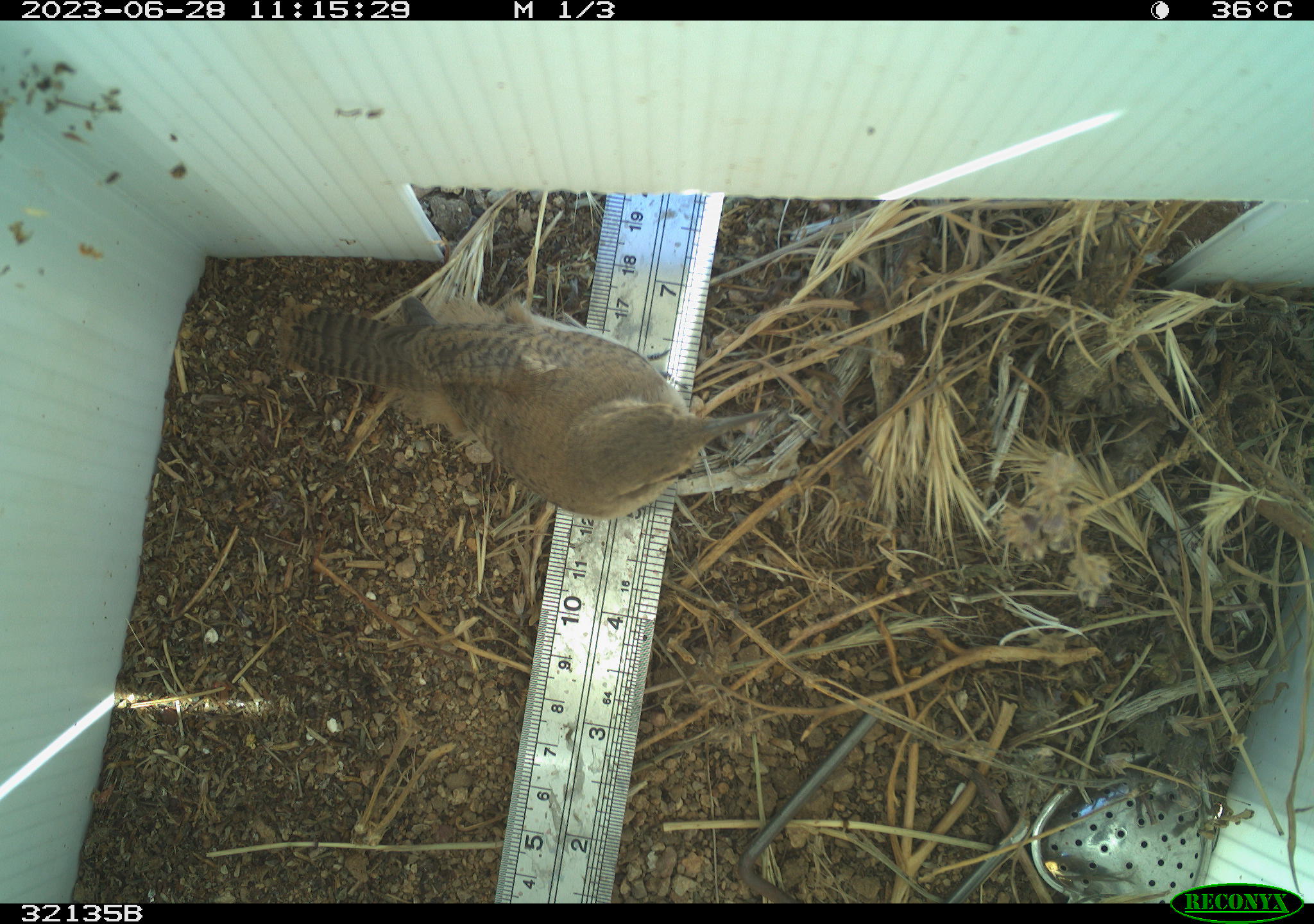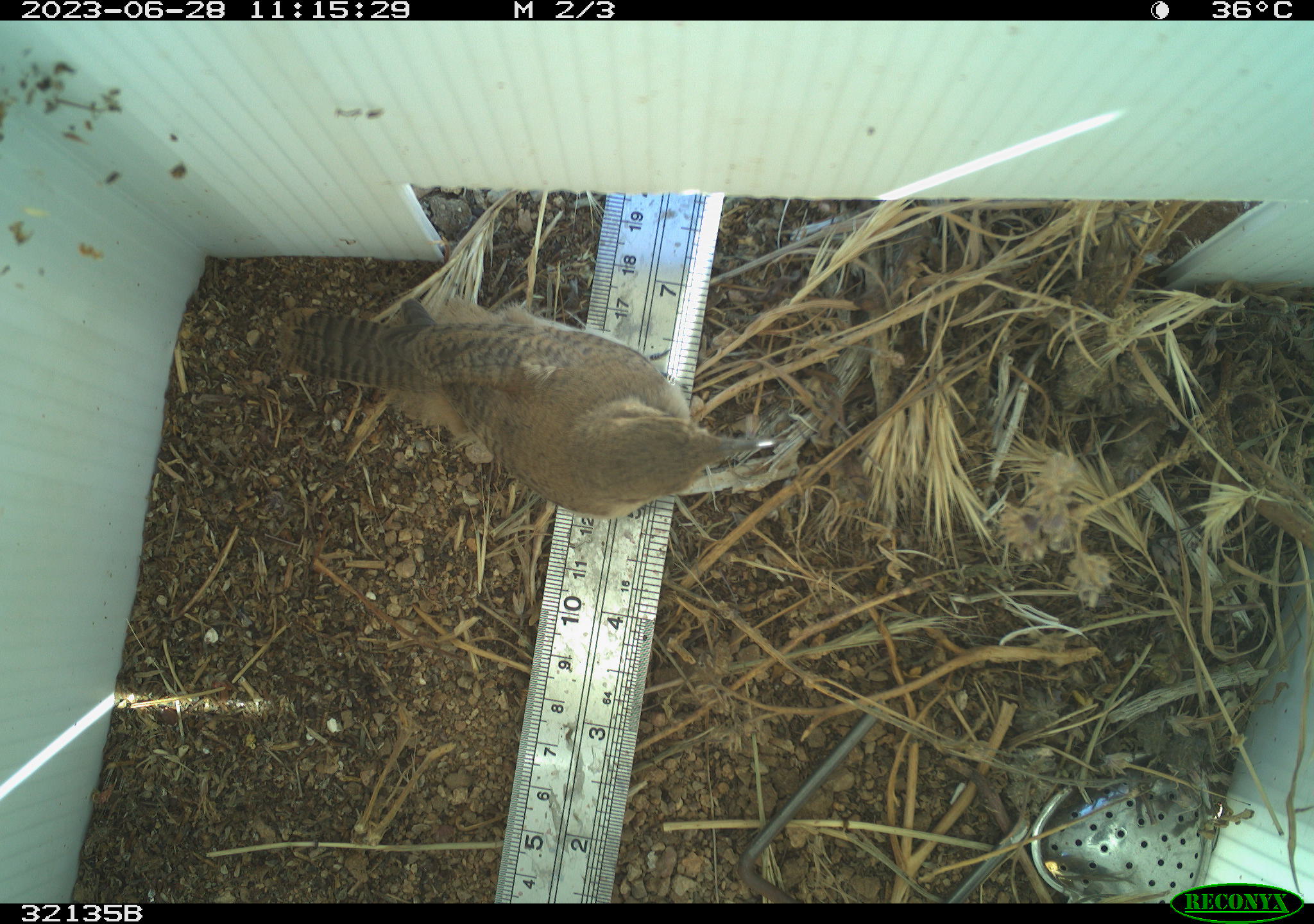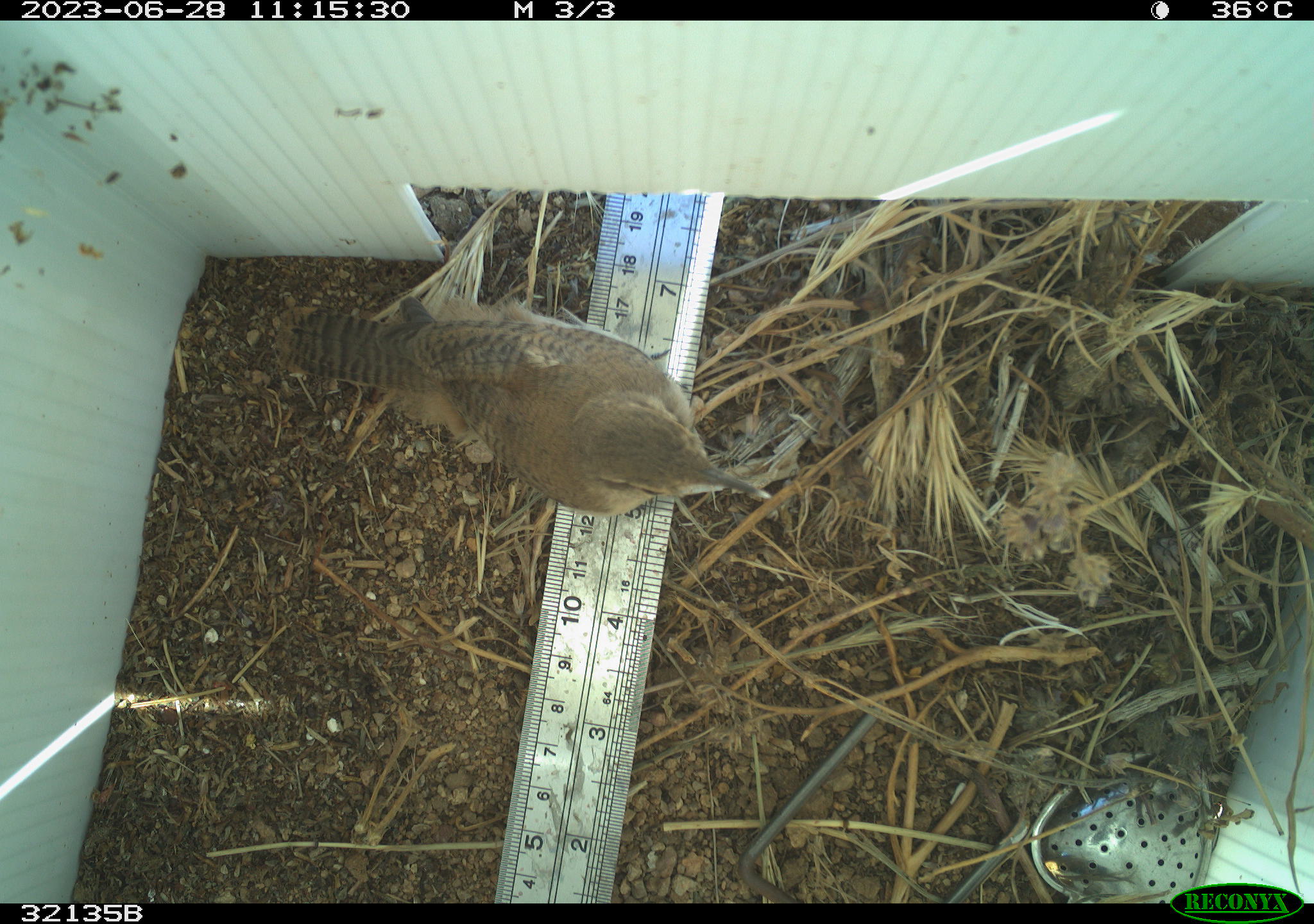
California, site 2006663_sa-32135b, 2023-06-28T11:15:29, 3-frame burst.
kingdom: Animalia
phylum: Chordata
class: Aves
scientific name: Aves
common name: bird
Bird (Aves).